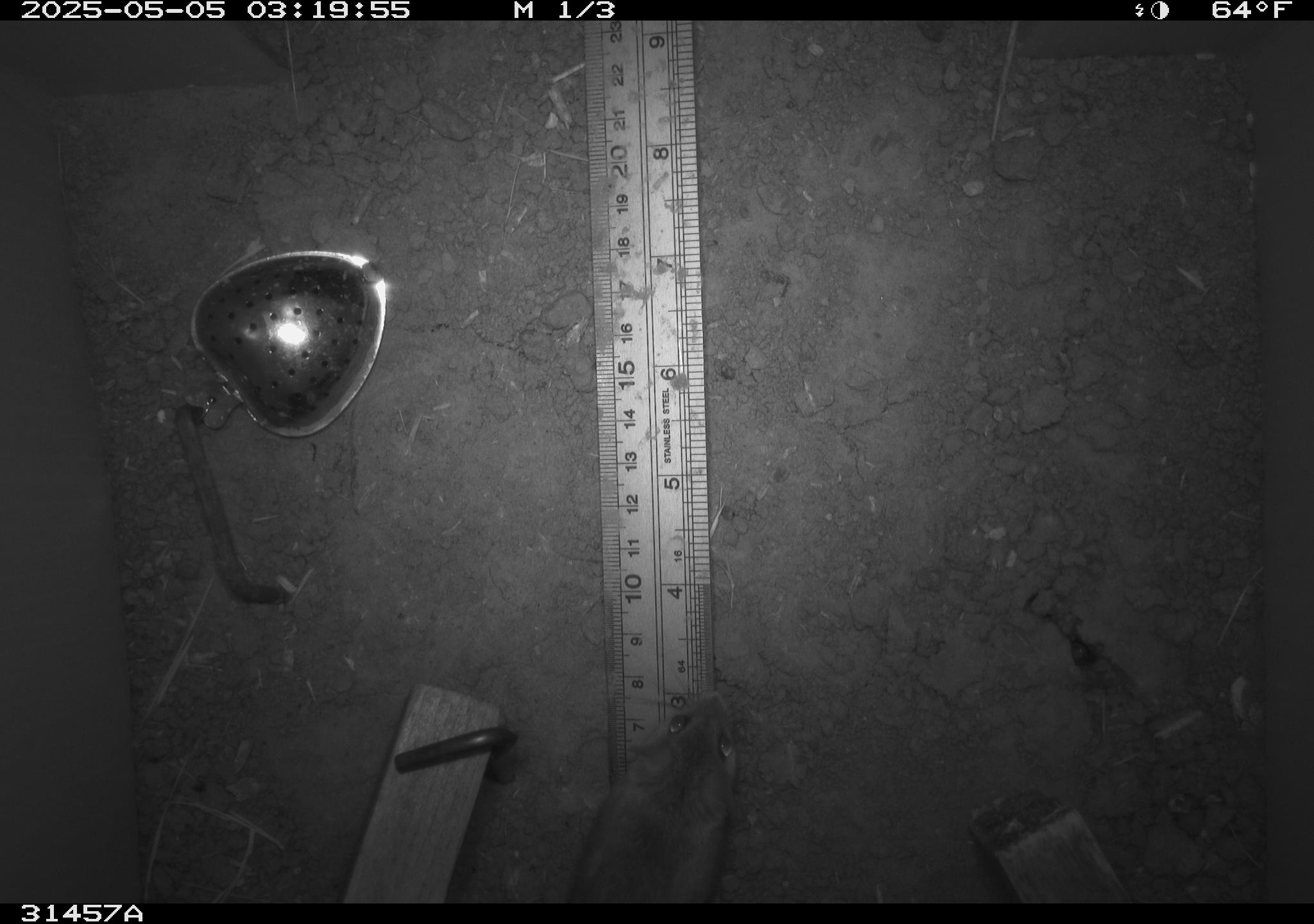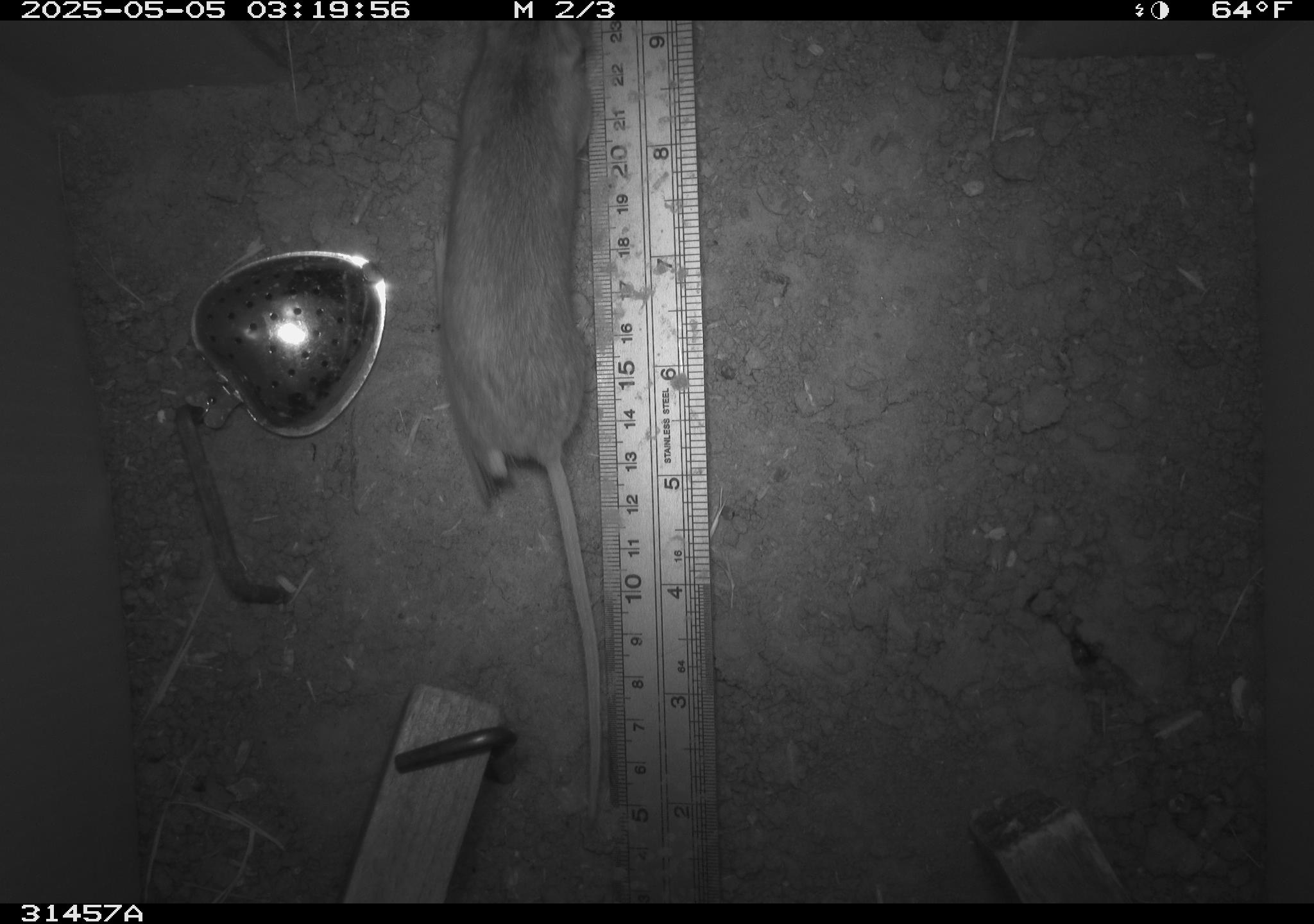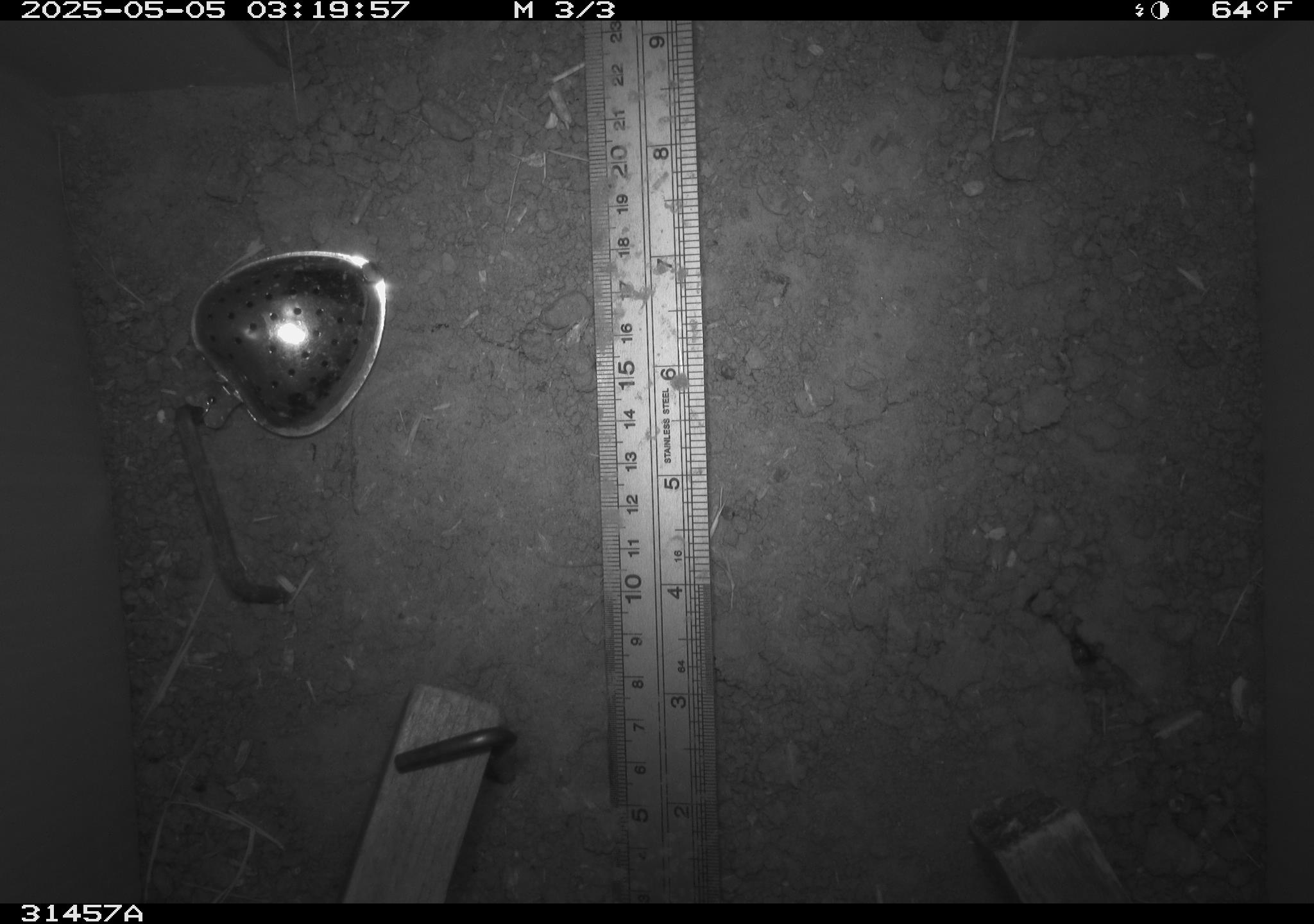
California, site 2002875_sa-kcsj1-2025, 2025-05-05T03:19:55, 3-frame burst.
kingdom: Animalia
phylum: Chordata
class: Mammalia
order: Rodentia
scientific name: Rodentia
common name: rodent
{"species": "rodent (Rodentia)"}